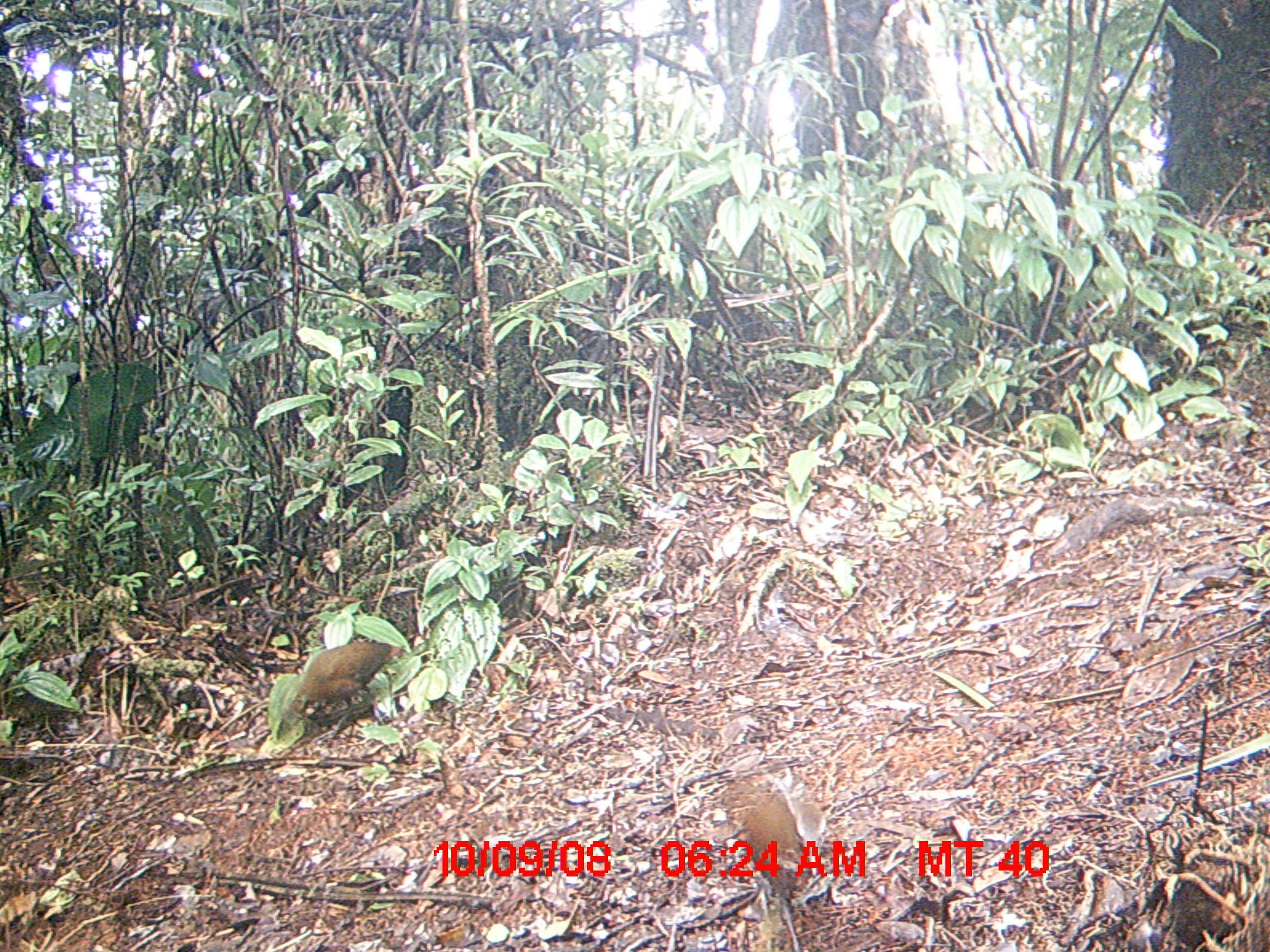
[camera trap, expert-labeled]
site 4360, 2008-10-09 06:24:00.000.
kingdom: Animalia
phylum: Chordata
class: Aves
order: Gruiformes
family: Sarothruridae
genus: Mentocrex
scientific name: Mentocrex kioloides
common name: madagascar wood rail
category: canirallus kioloides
Canirallus kioloides (madagascar wood rail) (Mentocrex kioloides), count 2.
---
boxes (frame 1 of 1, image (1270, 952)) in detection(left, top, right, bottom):
canirallus kioloides: detection(271, 632, 407, 751); detection(731, 785, 822, 914)